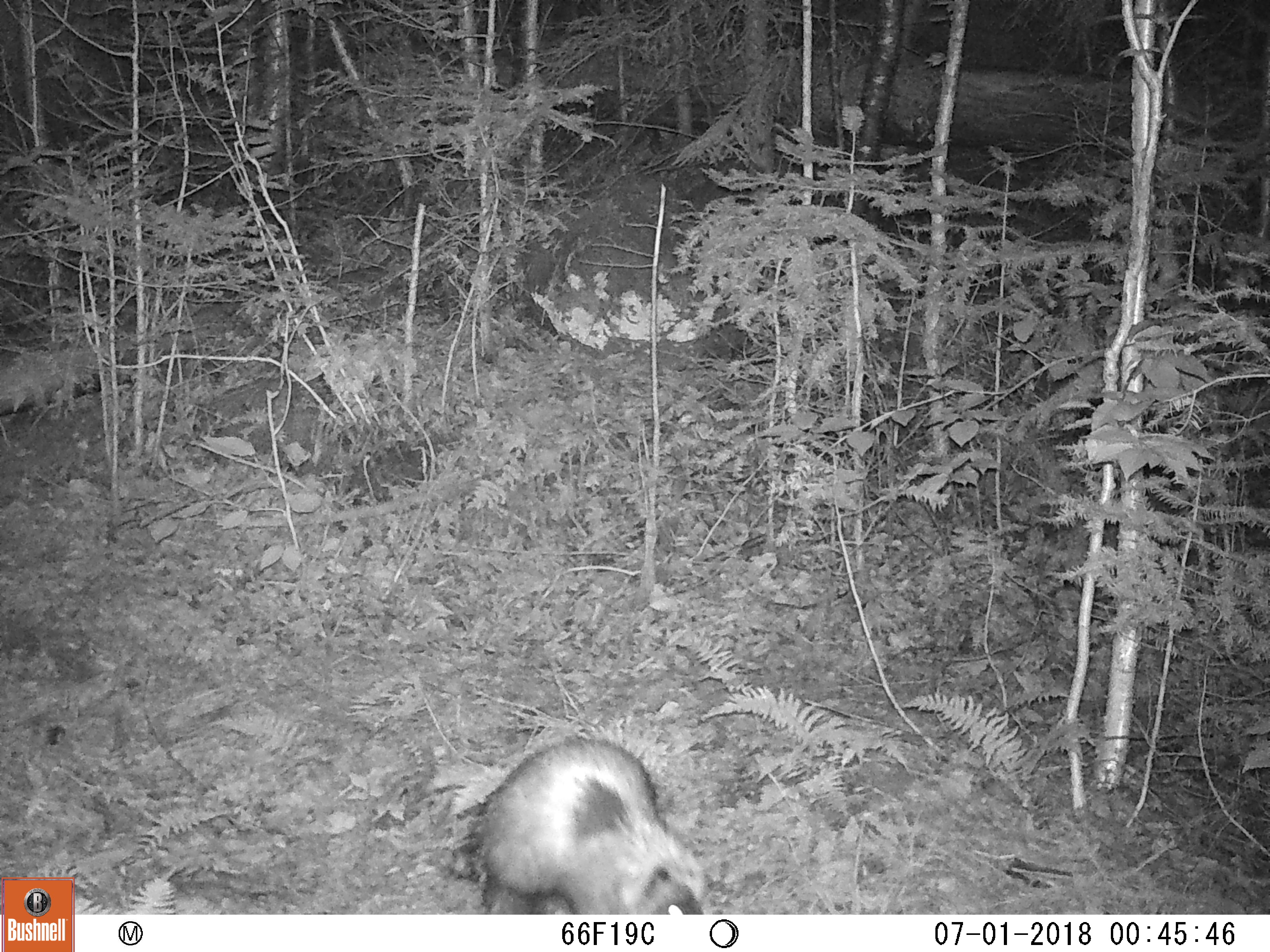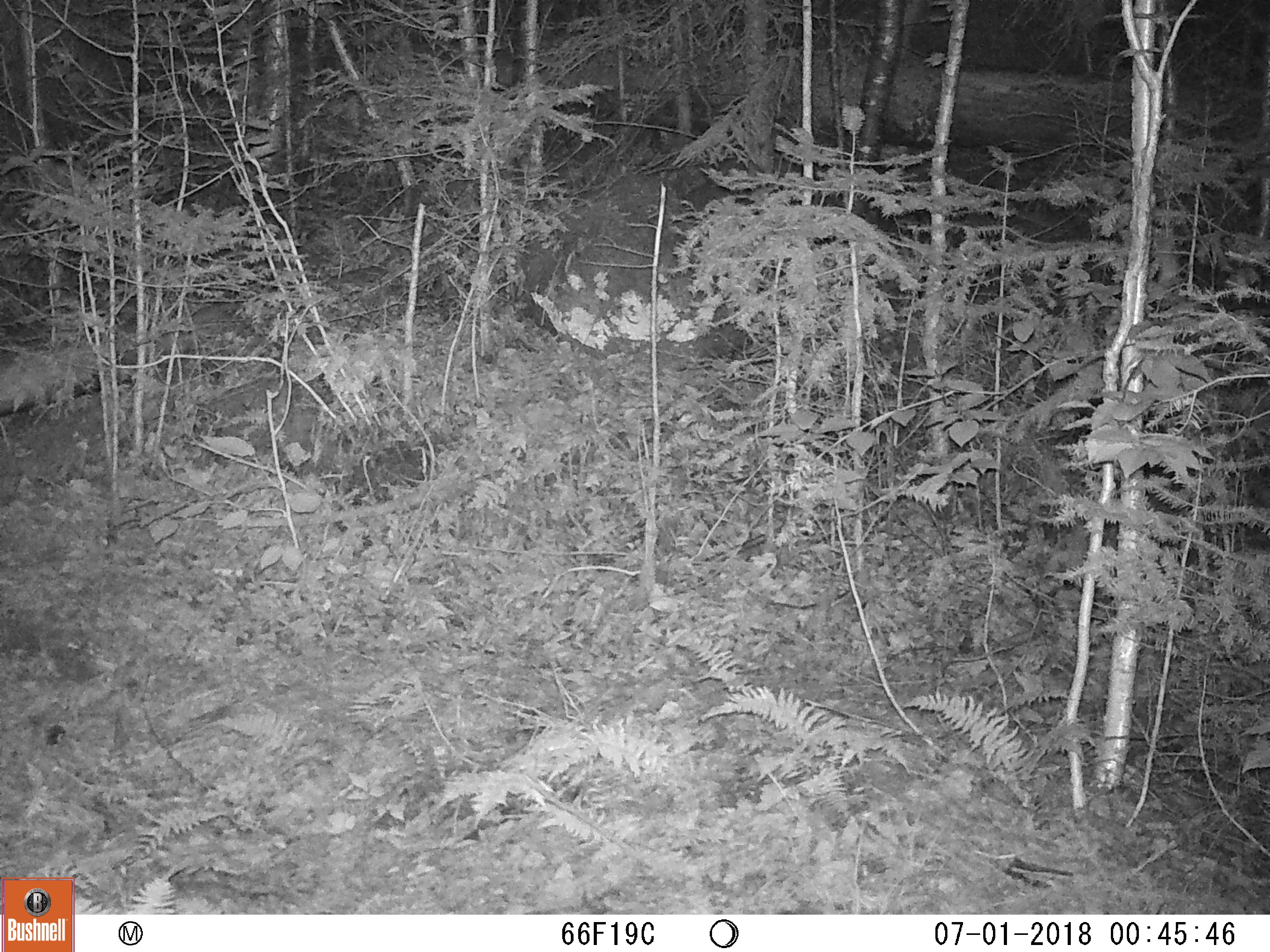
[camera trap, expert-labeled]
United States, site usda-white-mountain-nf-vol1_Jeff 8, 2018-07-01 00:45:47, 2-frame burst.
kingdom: Animalia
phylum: Chordata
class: Mammalia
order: Rodentia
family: Erethizontidae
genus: Erethizon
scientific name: Erethizon dorsatum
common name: porcupine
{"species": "porcupine (Erethizon dorsatum)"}